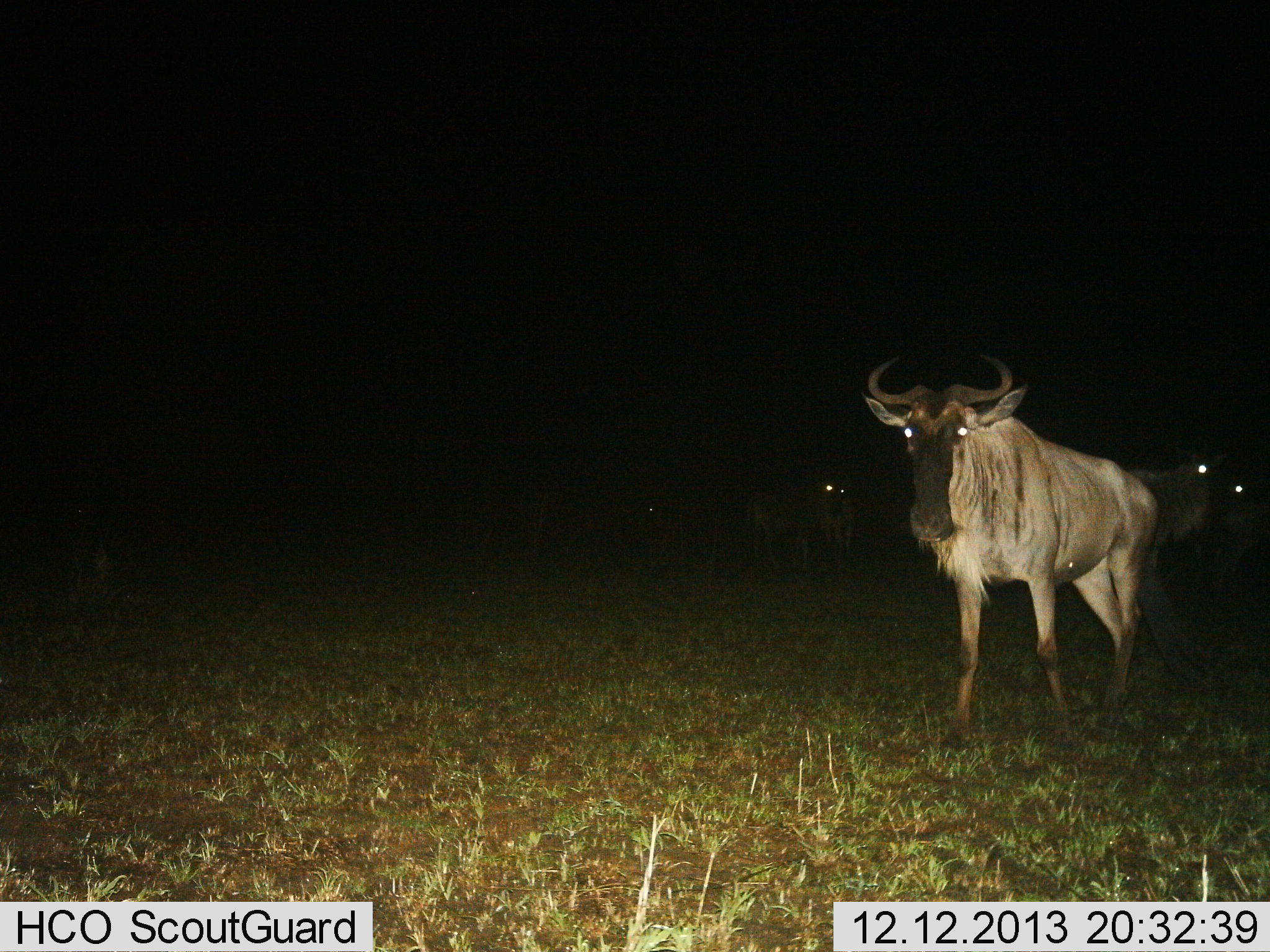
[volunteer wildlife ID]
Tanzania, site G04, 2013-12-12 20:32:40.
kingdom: Animalia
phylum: Chordata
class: Mammalia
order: Artiodactyla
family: Bovidae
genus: Connochaetes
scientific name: Connochaetes taurinus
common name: blue wildebeest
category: wildebeest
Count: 5.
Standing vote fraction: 100%.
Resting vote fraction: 0%.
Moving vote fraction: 0%.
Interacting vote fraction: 0%.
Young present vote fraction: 0%.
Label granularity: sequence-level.